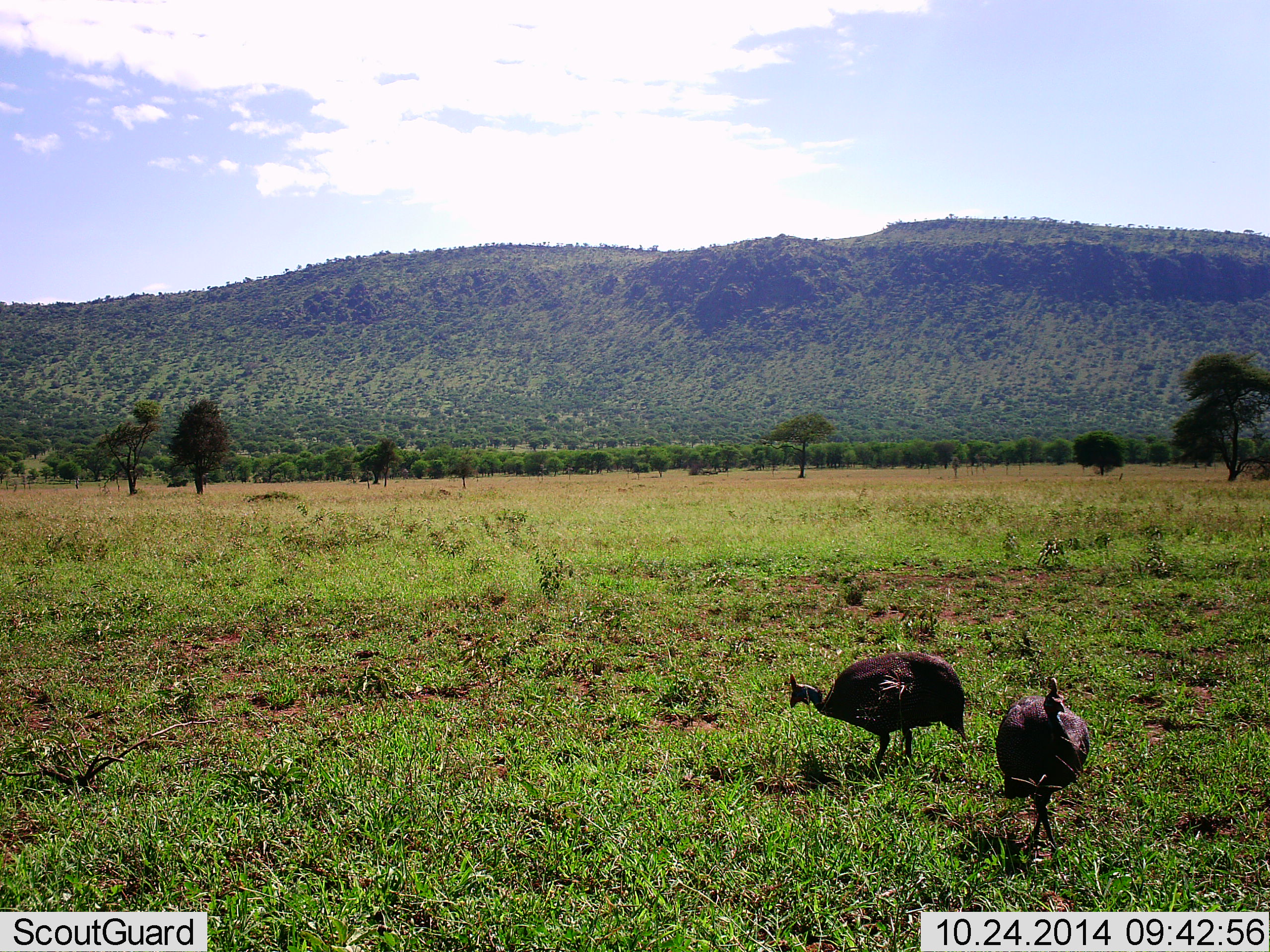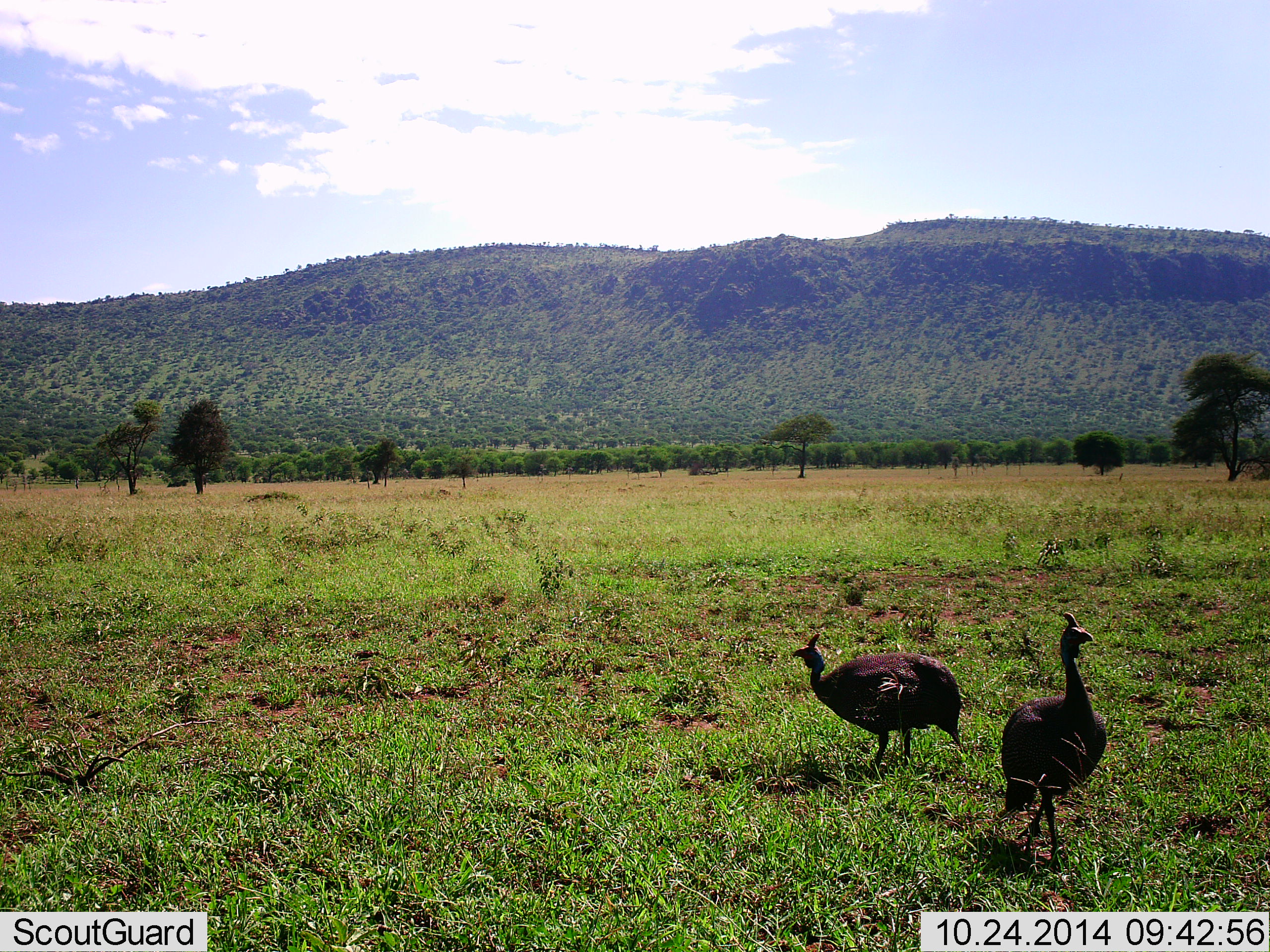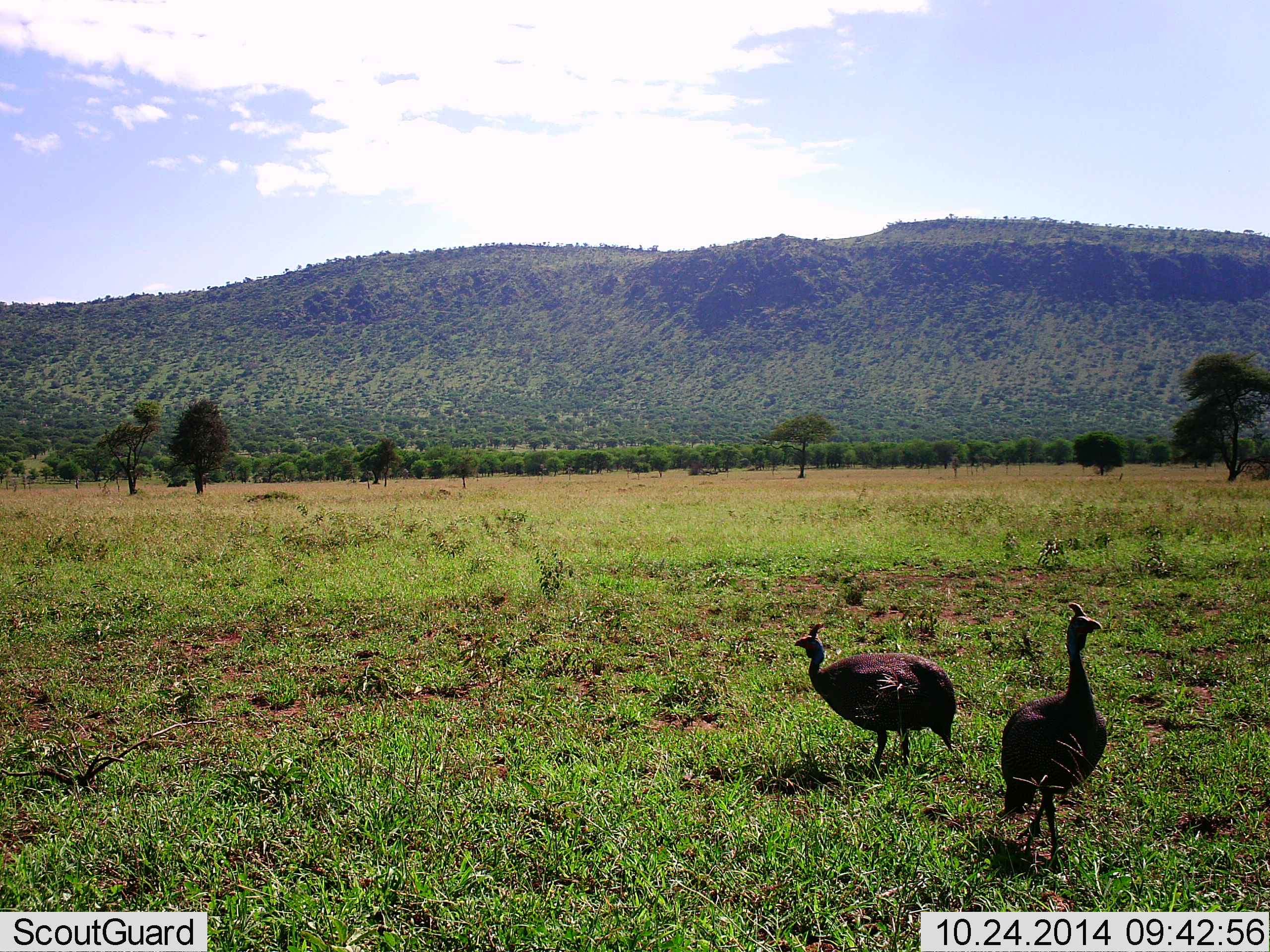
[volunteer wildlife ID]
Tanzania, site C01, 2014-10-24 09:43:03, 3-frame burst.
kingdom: Animalia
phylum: Chordata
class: Aves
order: Galliformes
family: Numididae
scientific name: Numididae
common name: guinea fowl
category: guineafowl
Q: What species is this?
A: Guineafowl (guinea fowl) (Numididae).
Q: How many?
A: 2.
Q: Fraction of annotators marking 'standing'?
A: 60%.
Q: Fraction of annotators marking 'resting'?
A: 0%.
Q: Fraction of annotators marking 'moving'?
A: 10%.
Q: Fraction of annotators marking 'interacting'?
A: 0%.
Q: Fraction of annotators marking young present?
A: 0%.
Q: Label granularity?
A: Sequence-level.